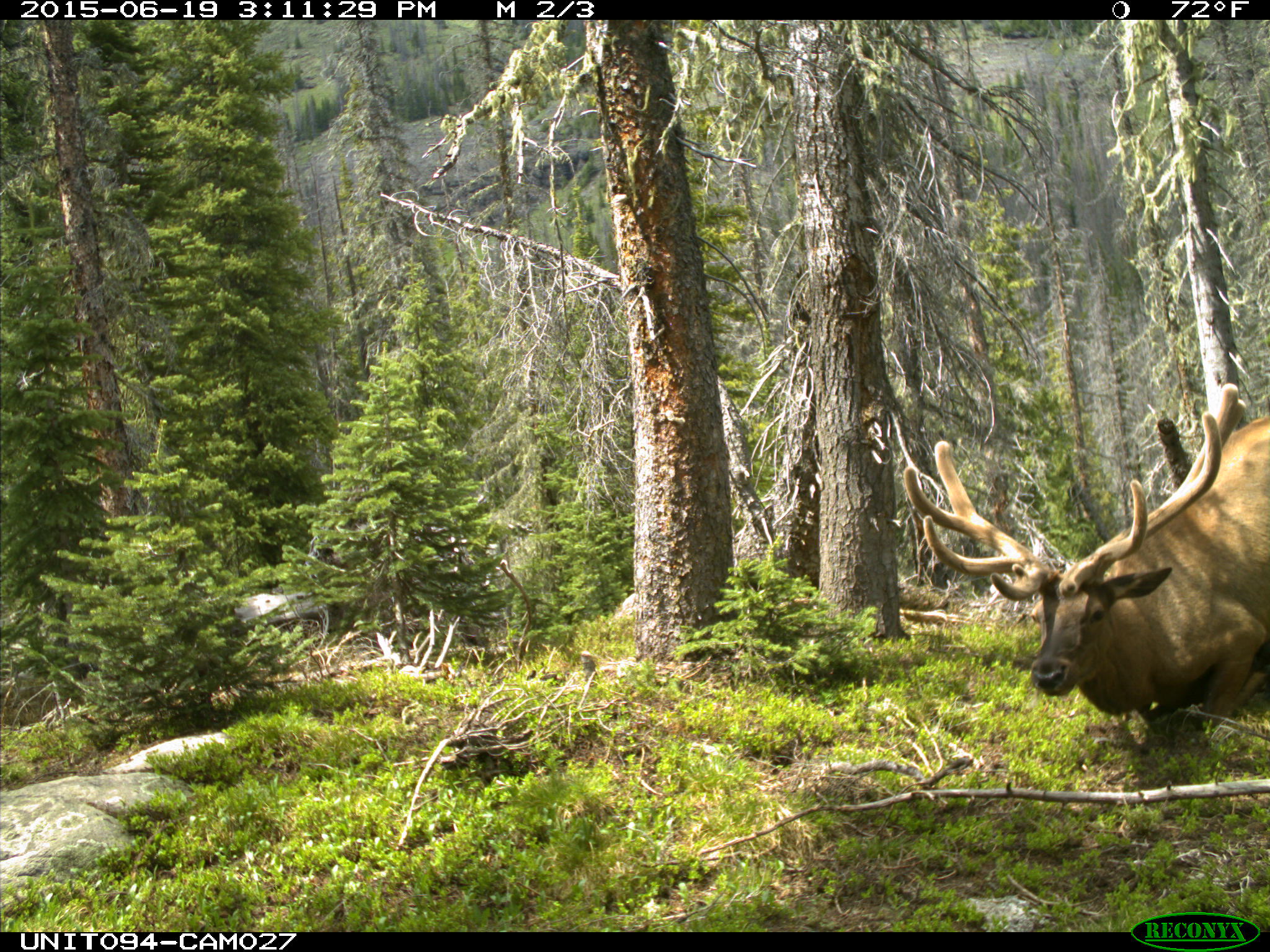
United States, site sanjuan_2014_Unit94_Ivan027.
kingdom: Animalia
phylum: Chordata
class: Mammalia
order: Artiodactyla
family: Cervidae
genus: Cervus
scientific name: Cervus elaphus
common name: red deer